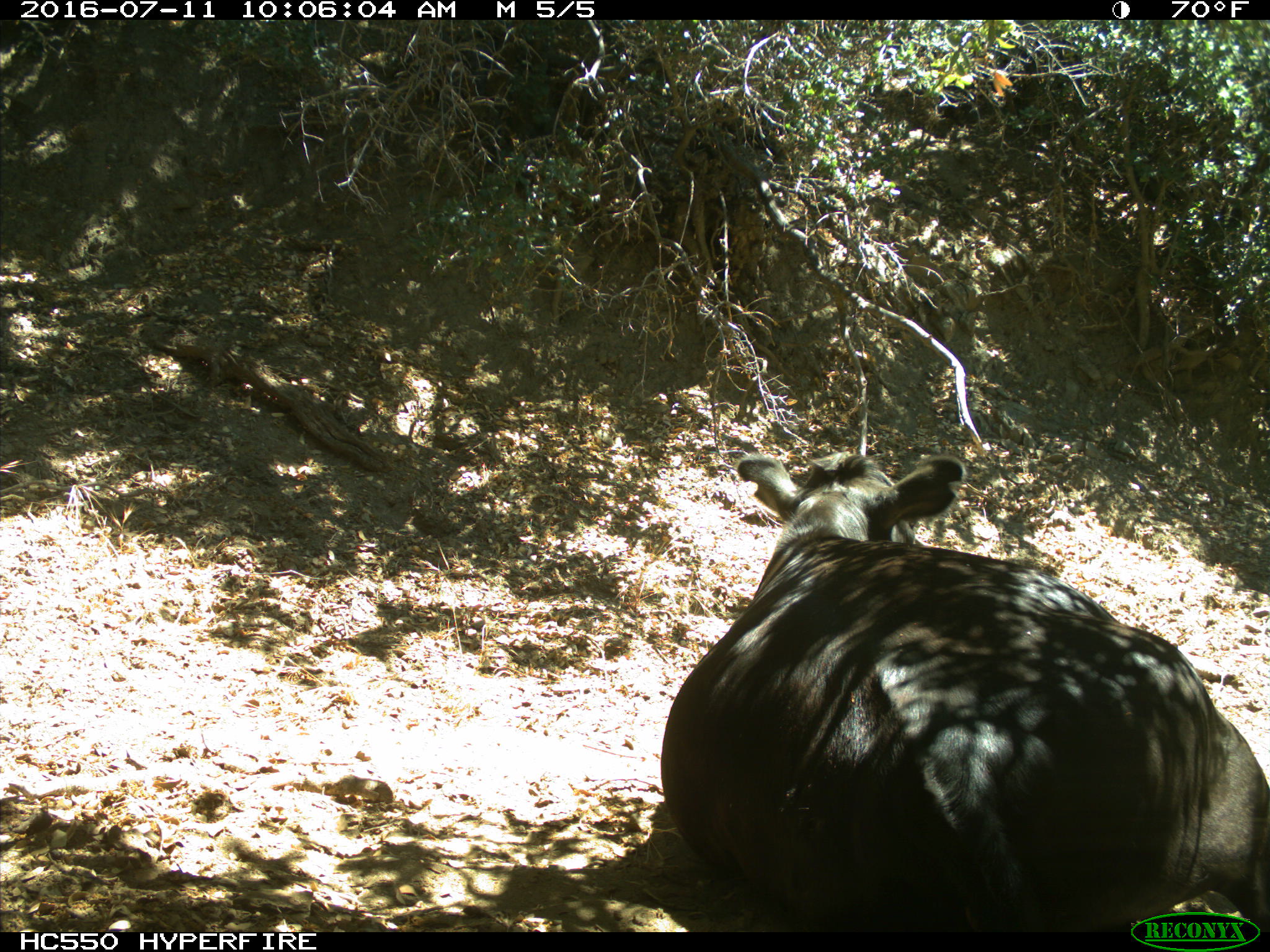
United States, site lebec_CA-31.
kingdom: Animalia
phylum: Chordata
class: Mammalia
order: Artiodactyla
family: Bovidae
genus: Bos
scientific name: Bos taurus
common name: domestic cow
Bos taurus (domestic cow).